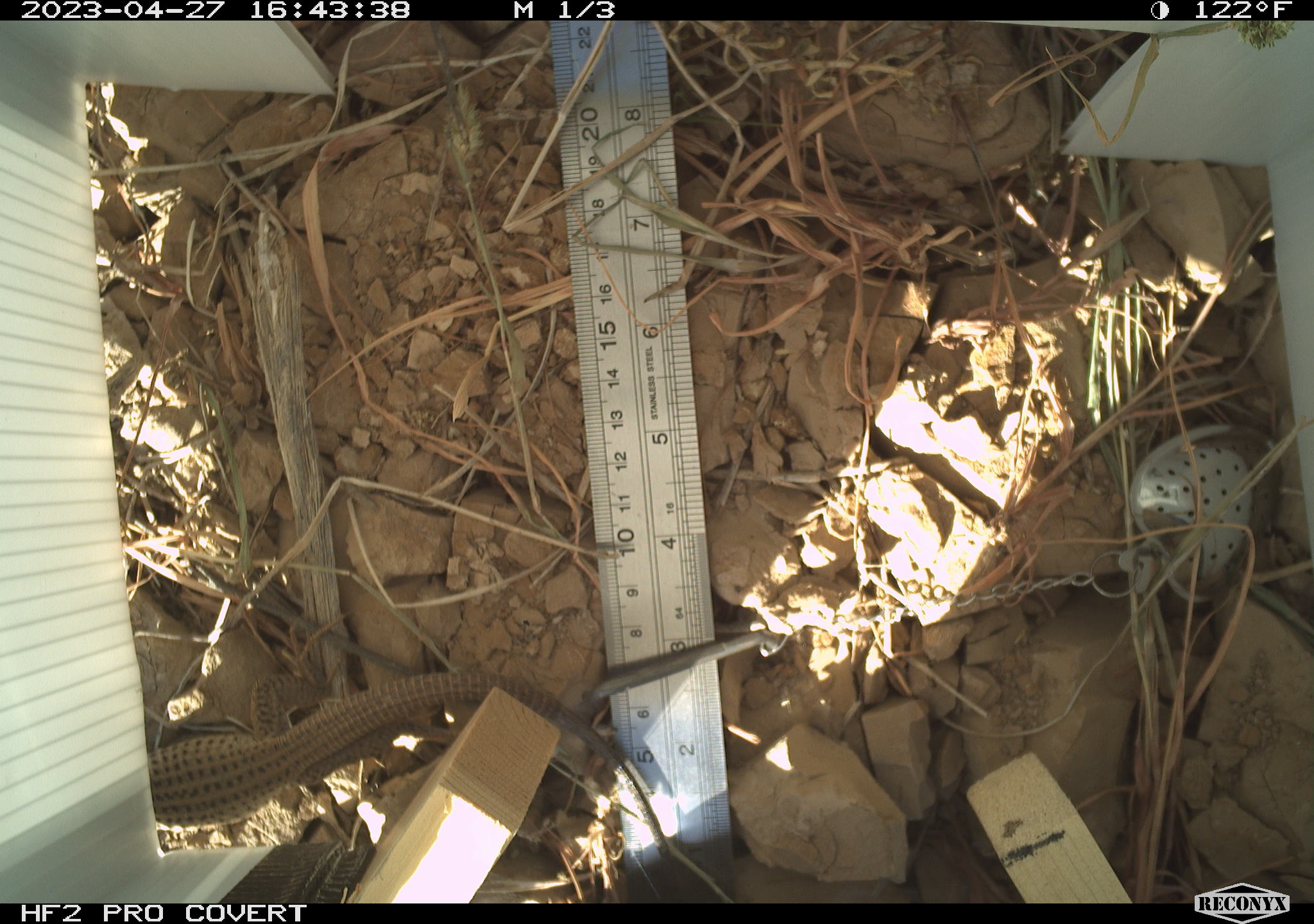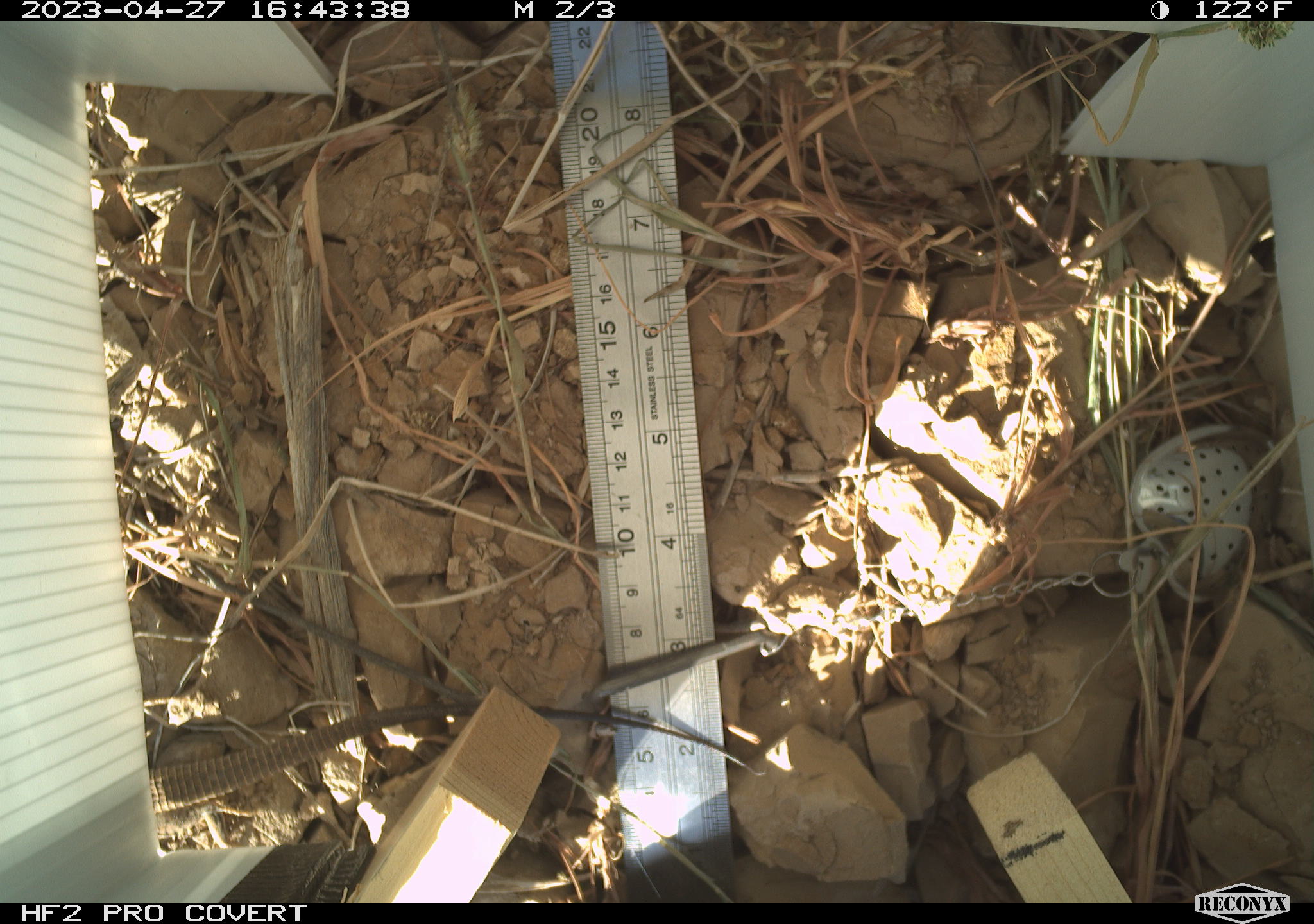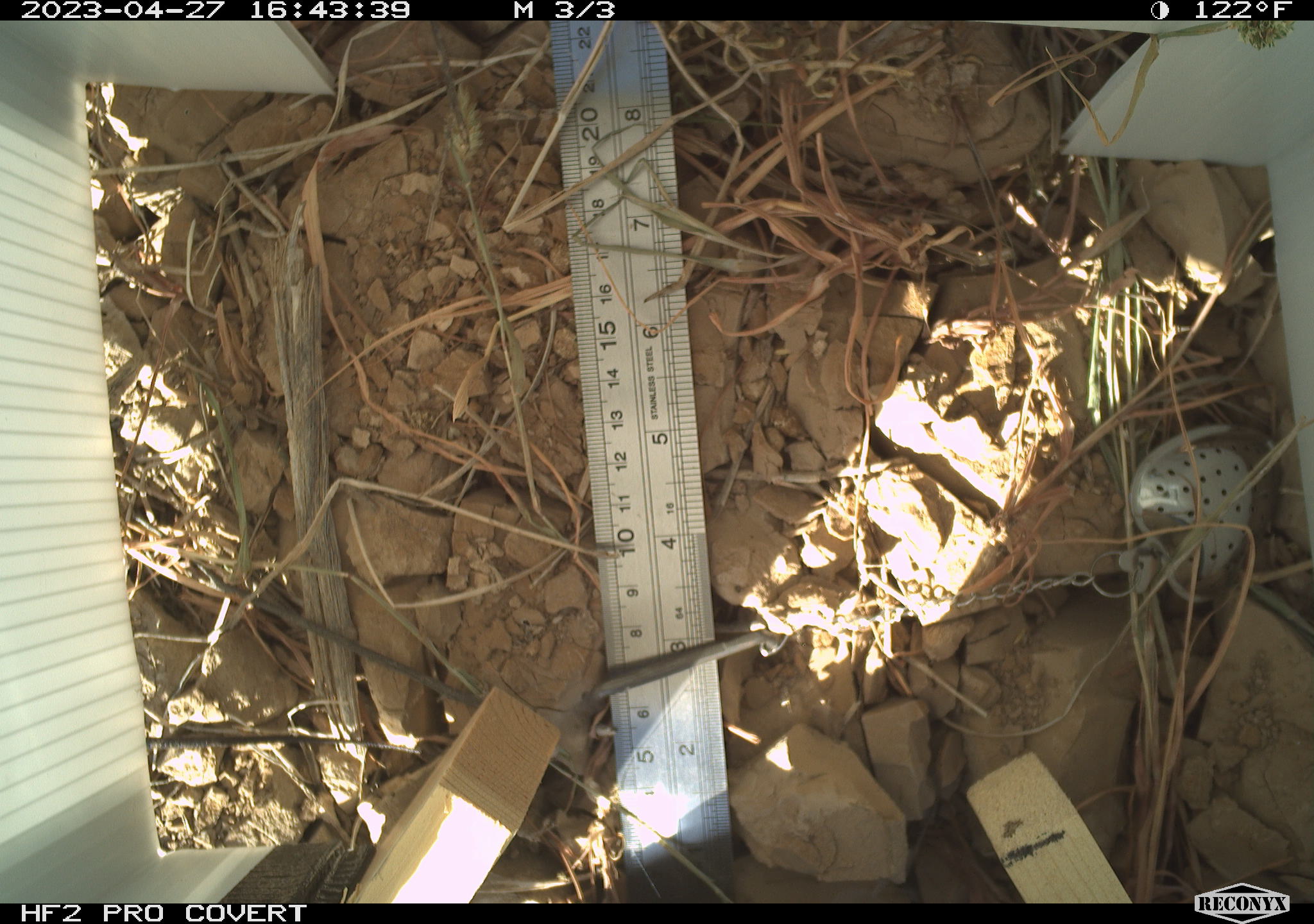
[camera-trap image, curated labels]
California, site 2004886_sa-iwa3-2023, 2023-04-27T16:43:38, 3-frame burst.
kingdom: Animalia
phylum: Chordata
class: Reptilia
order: Squamata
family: Teiidae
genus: Aspidoscelis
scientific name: Aspidoscelis tigris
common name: western whiptail